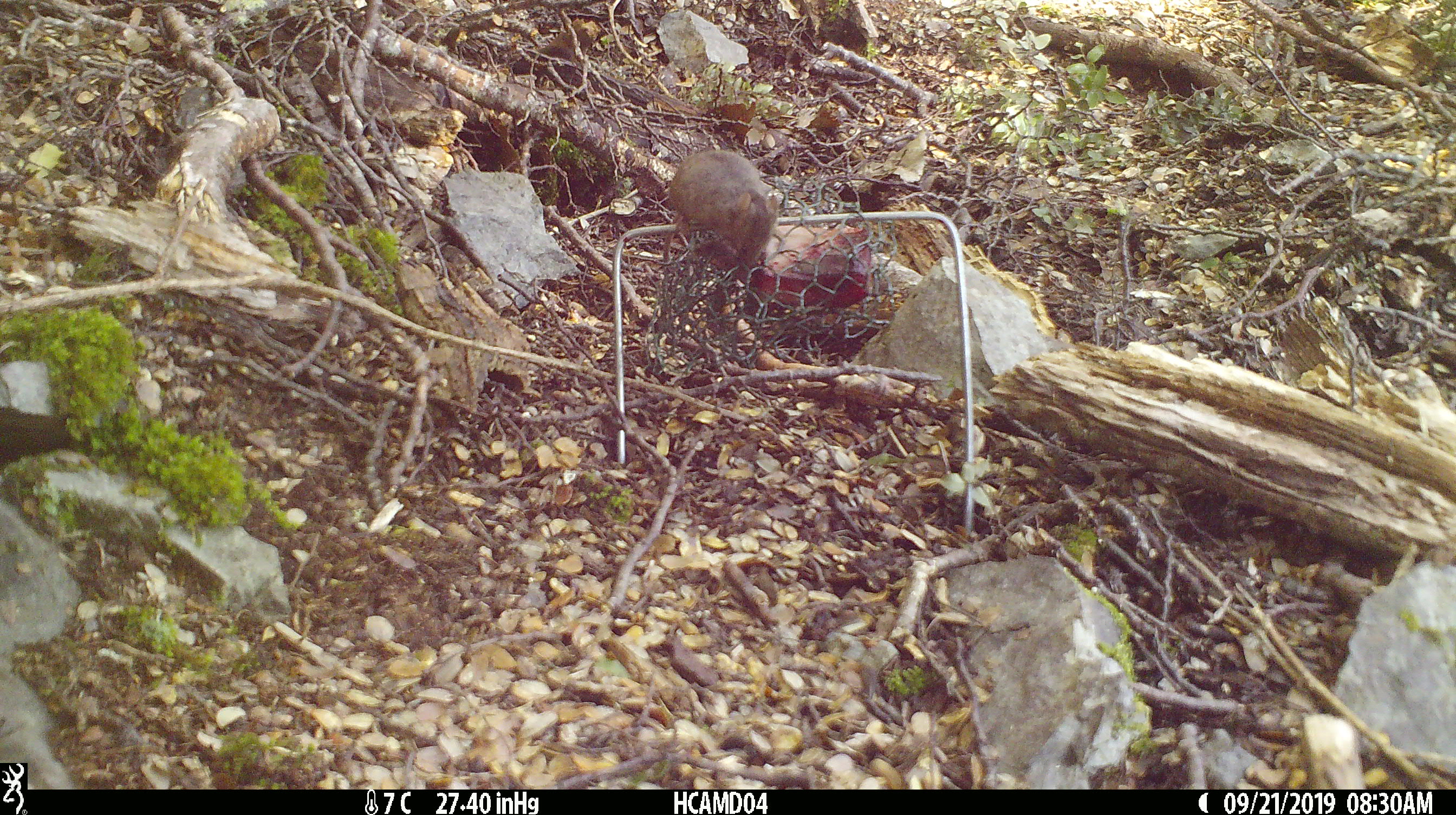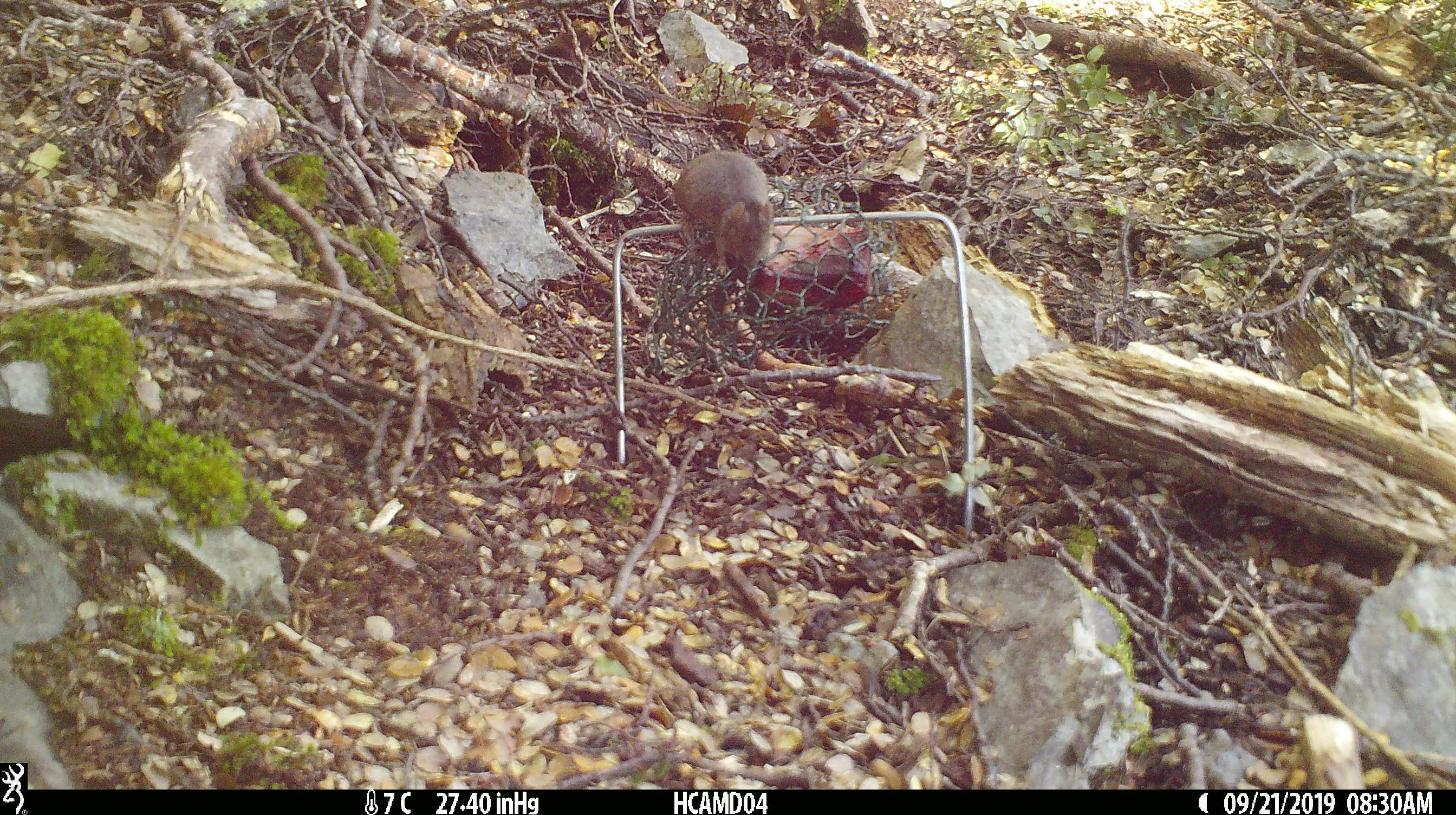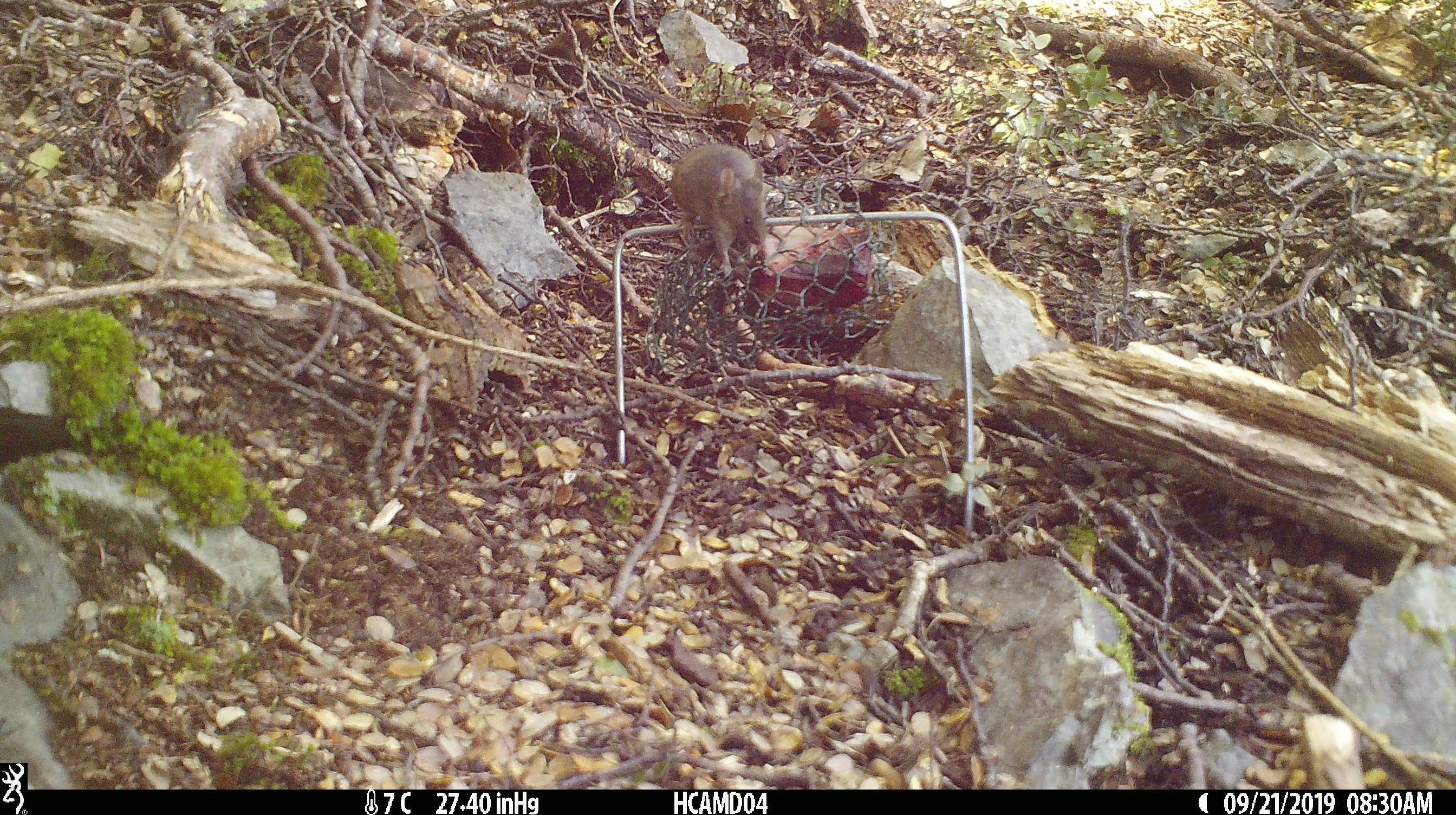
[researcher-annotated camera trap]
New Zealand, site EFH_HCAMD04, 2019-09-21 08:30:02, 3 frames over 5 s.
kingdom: Animalia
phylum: Chordata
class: Mammalia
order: Rodentia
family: Muridae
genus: Mus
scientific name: Mus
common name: mouse